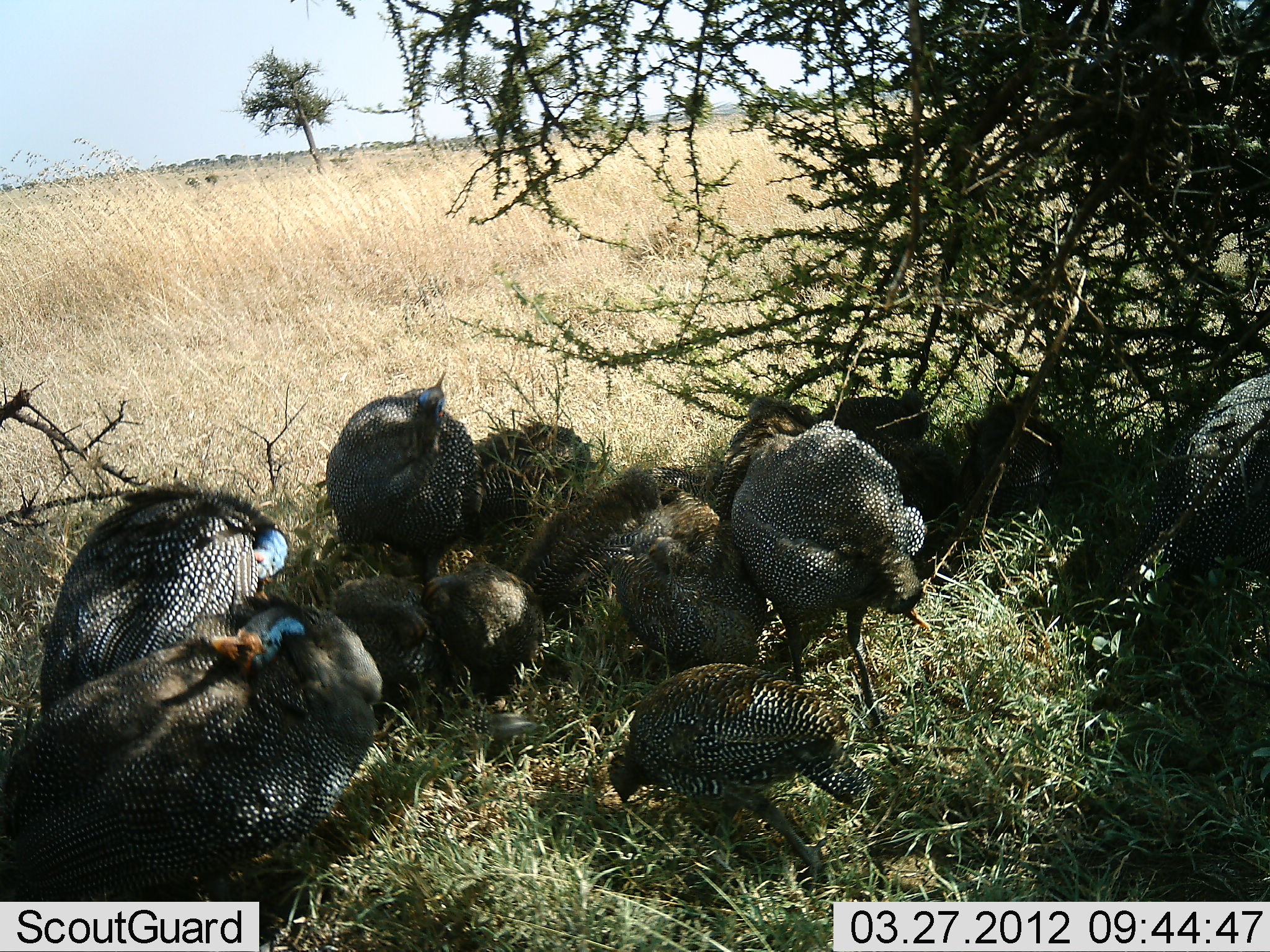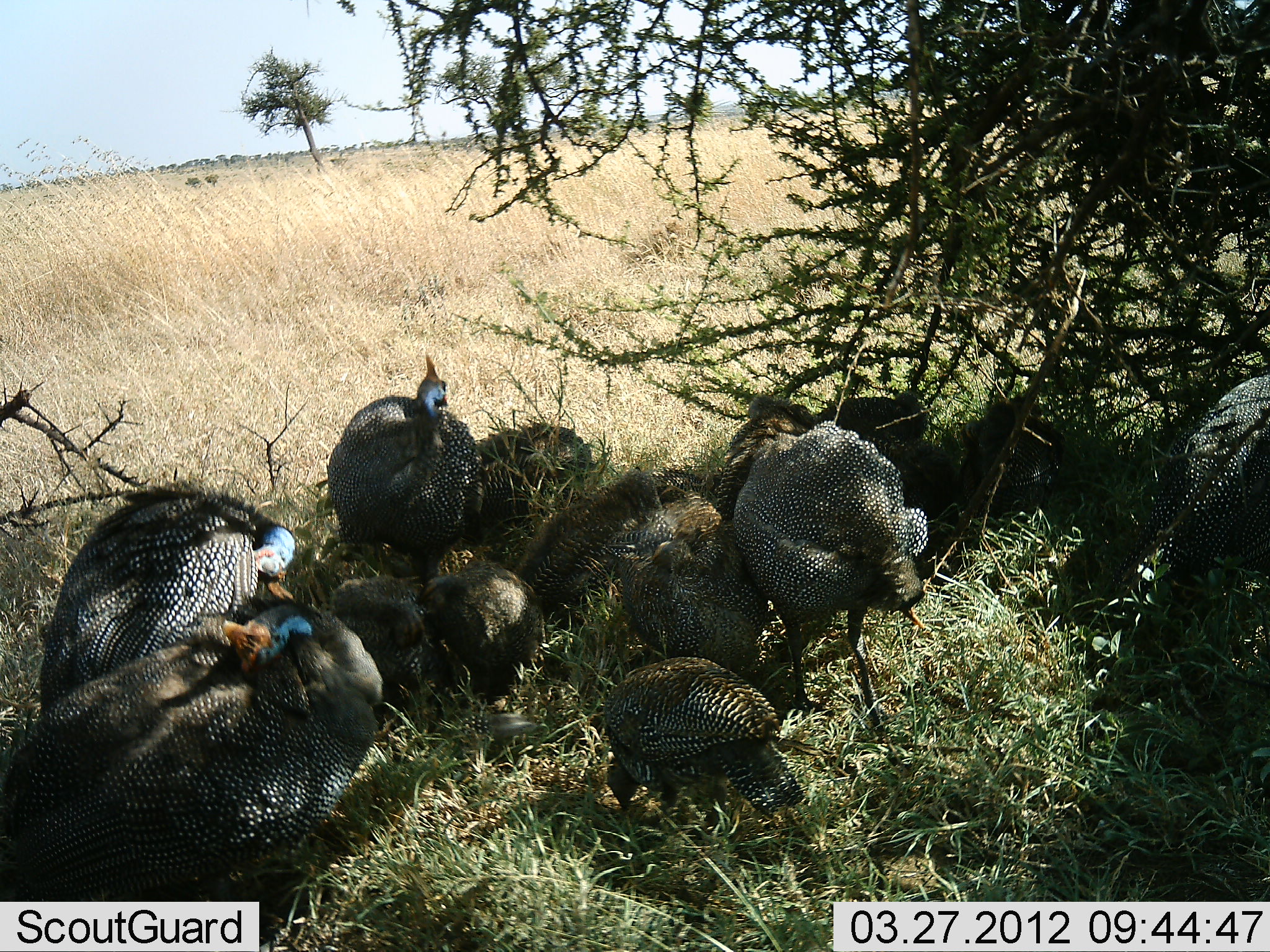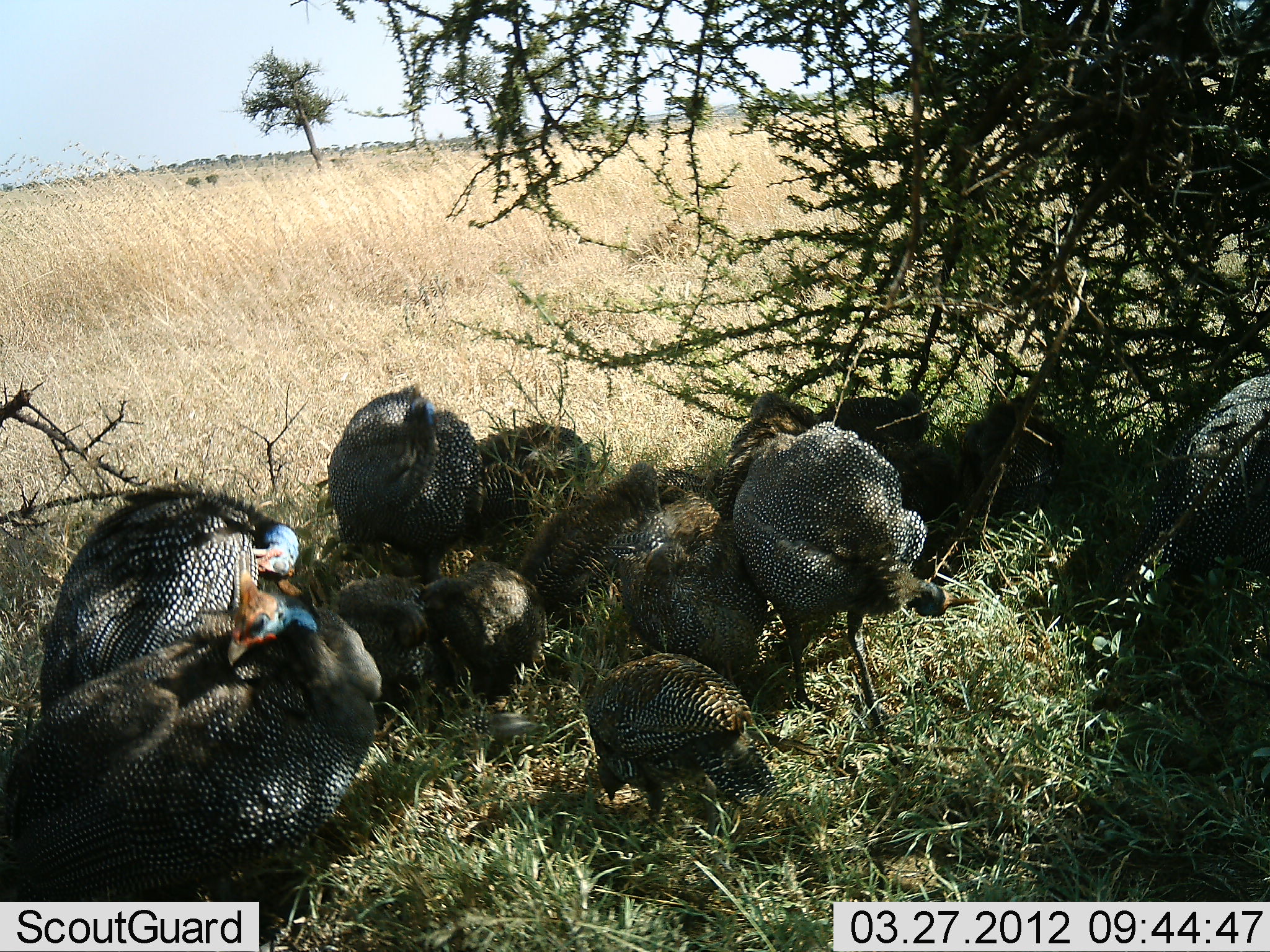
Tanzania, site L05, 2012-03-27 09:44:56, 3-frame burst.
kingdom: Animalia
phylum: Chordata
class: Aves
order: Galliformes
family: Numididae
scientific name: Numididae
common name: guinea fowl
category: guineafowl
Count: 10.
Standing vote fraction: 65%.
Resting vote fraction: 55%.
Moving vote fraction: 5%.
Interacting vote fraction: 20%.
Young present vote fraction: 35%.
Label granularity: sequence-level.